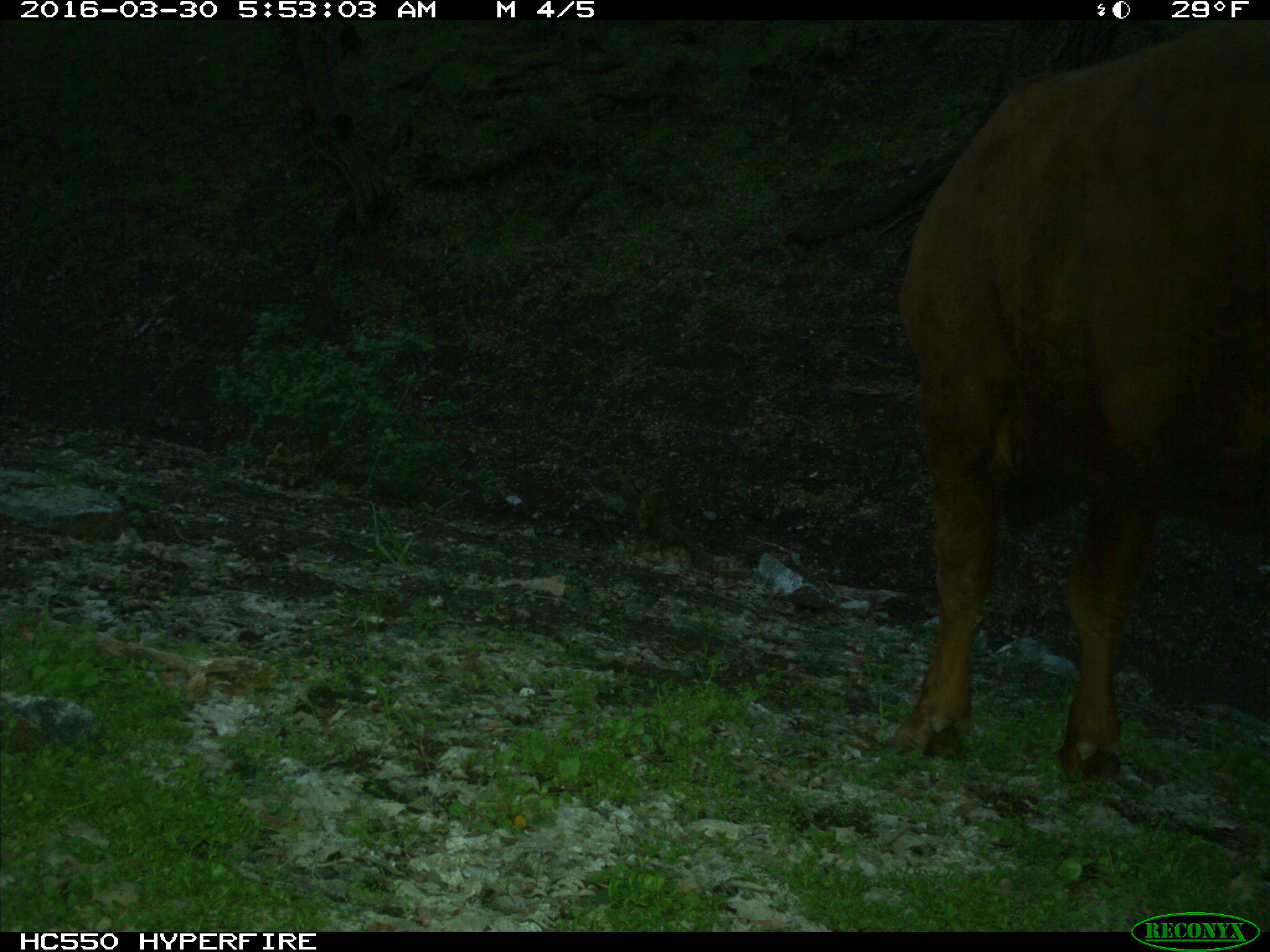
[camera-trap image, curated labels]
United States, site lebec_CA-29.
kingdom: Animalia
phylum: Chordata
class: Mammalia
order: Artiodactyla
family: Bovidae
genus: Bos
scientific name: Bos taurus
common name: domestic cow